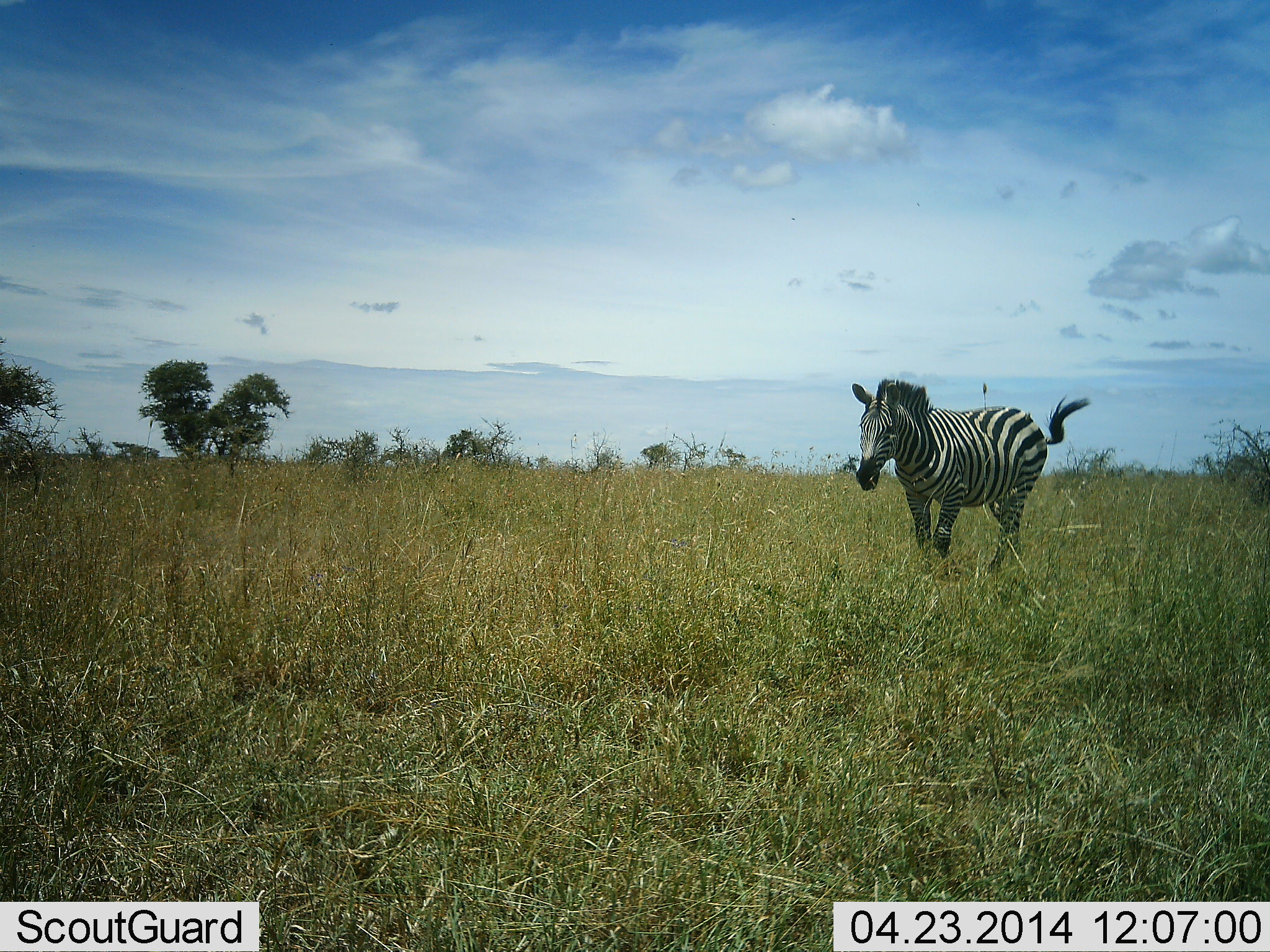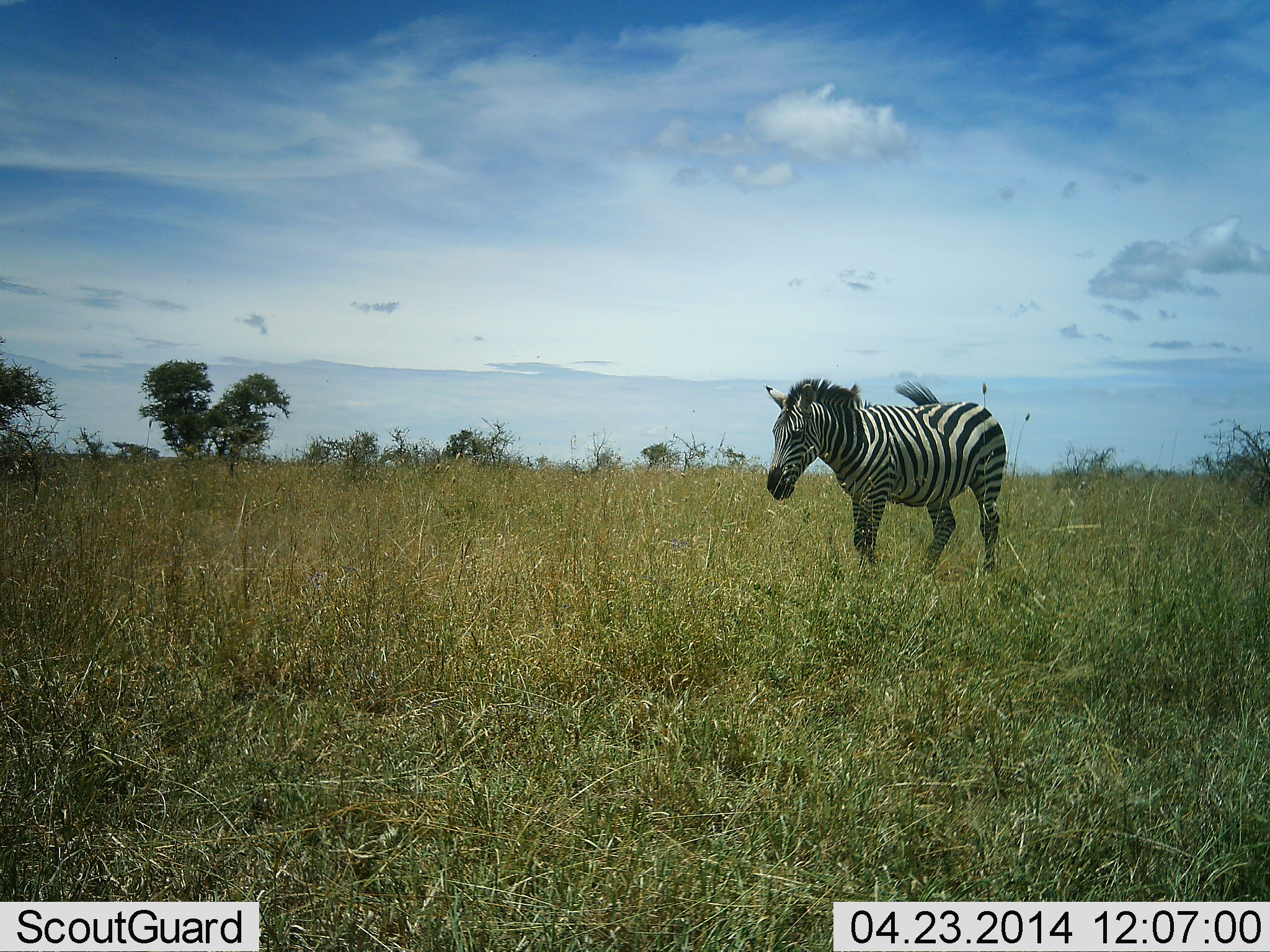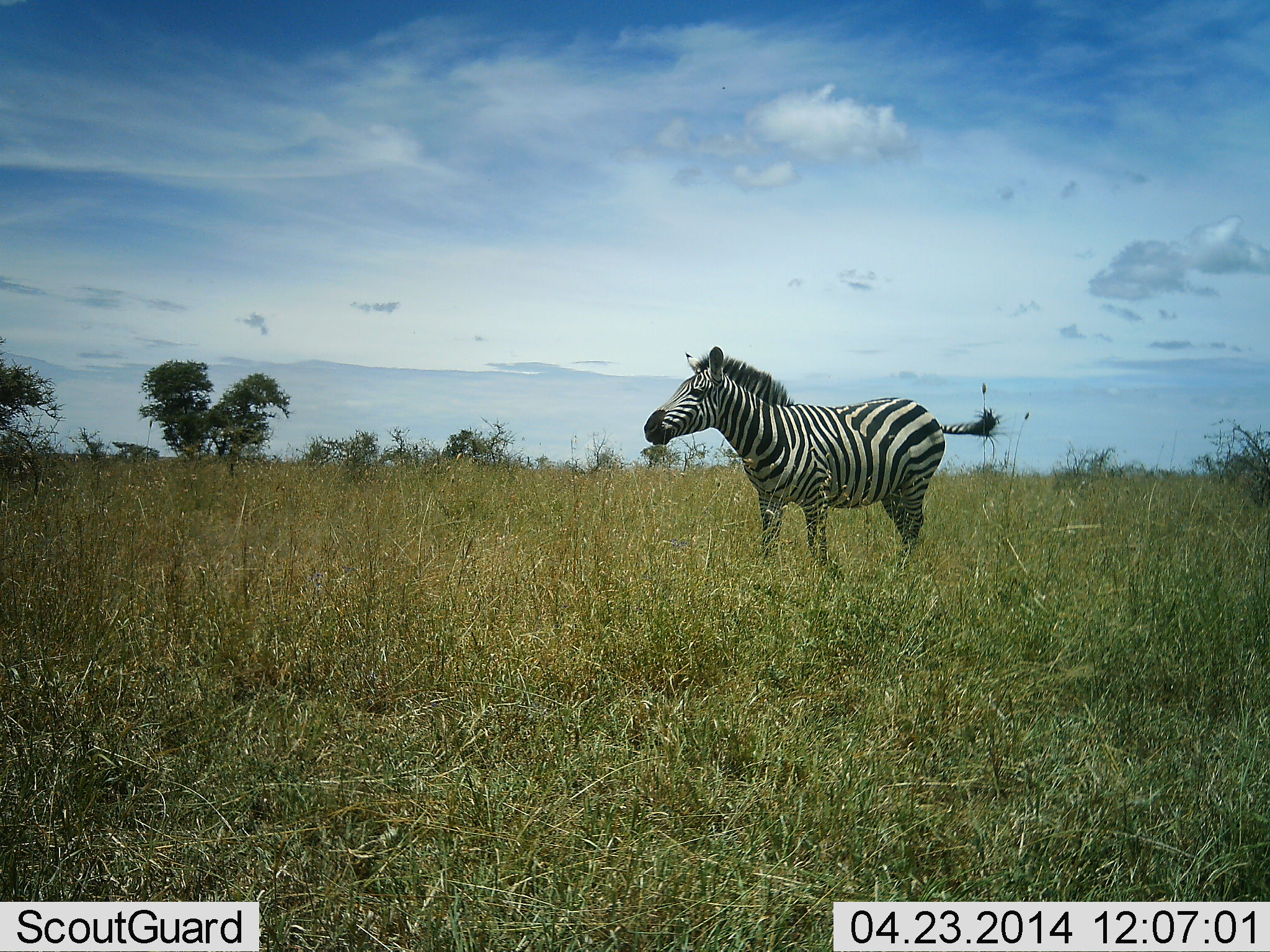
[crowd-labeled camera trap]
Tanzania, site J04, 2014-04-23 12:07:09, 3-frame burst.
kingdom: Animalia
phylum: Chordata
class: Mammalia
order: Perissodactyla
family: Equidae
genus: Equus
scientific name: Equus quagga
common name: plains zebra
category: zebra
Zebra (plains zebra) (Equus quagga), count 1. Behavior (volunteer vote fractions): standing 12%, resting 0%, moving 94%, interacting 0%. Young present (vote fraction): 0%. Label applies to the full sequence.